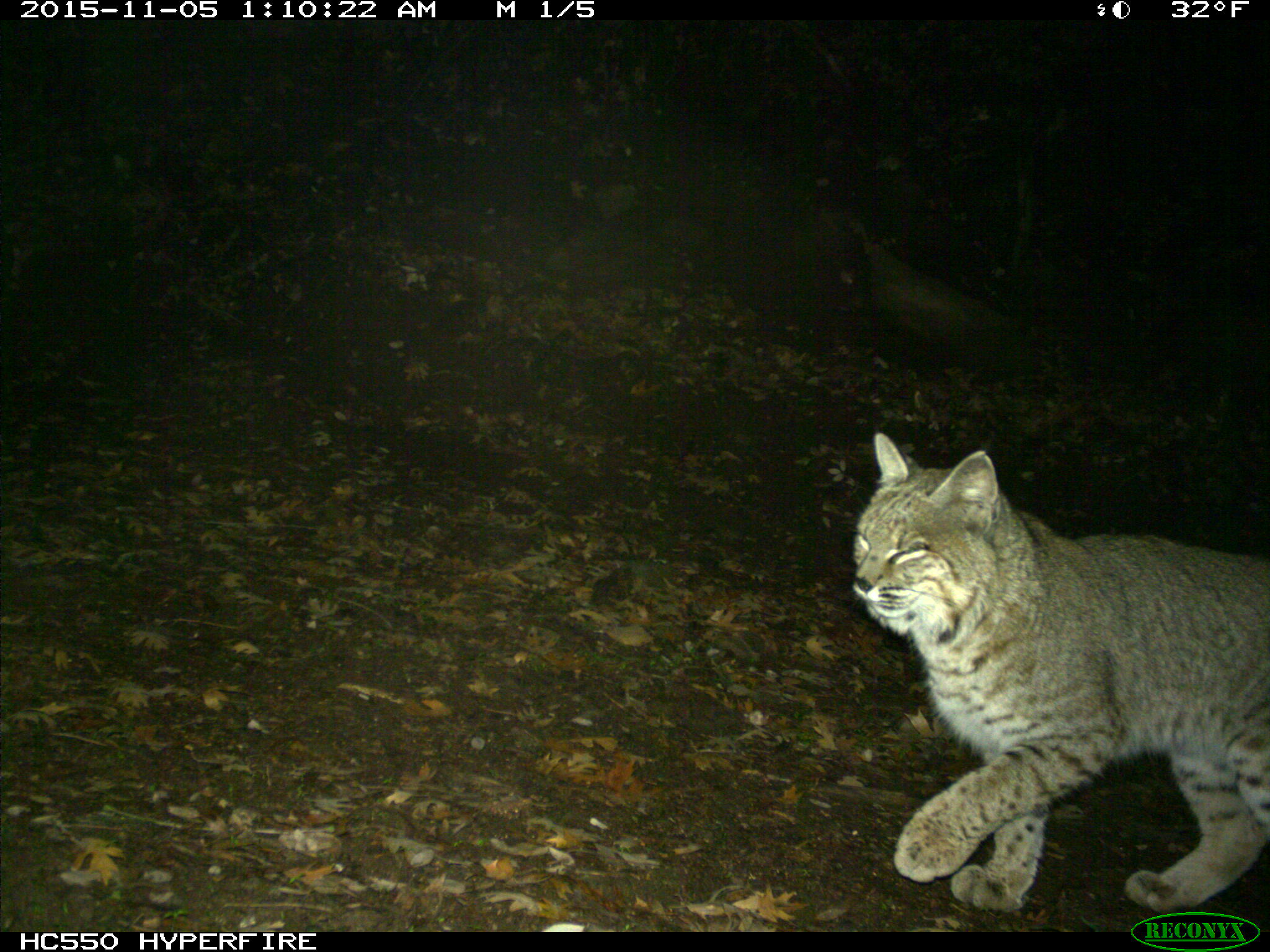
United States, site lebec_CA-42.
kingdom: Animalia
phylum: Chordata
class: Mammalia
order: Carnivora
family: Felidae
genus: Lynx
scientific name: Lynx rufus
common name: bobcat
Lynx rufus (bobcat).